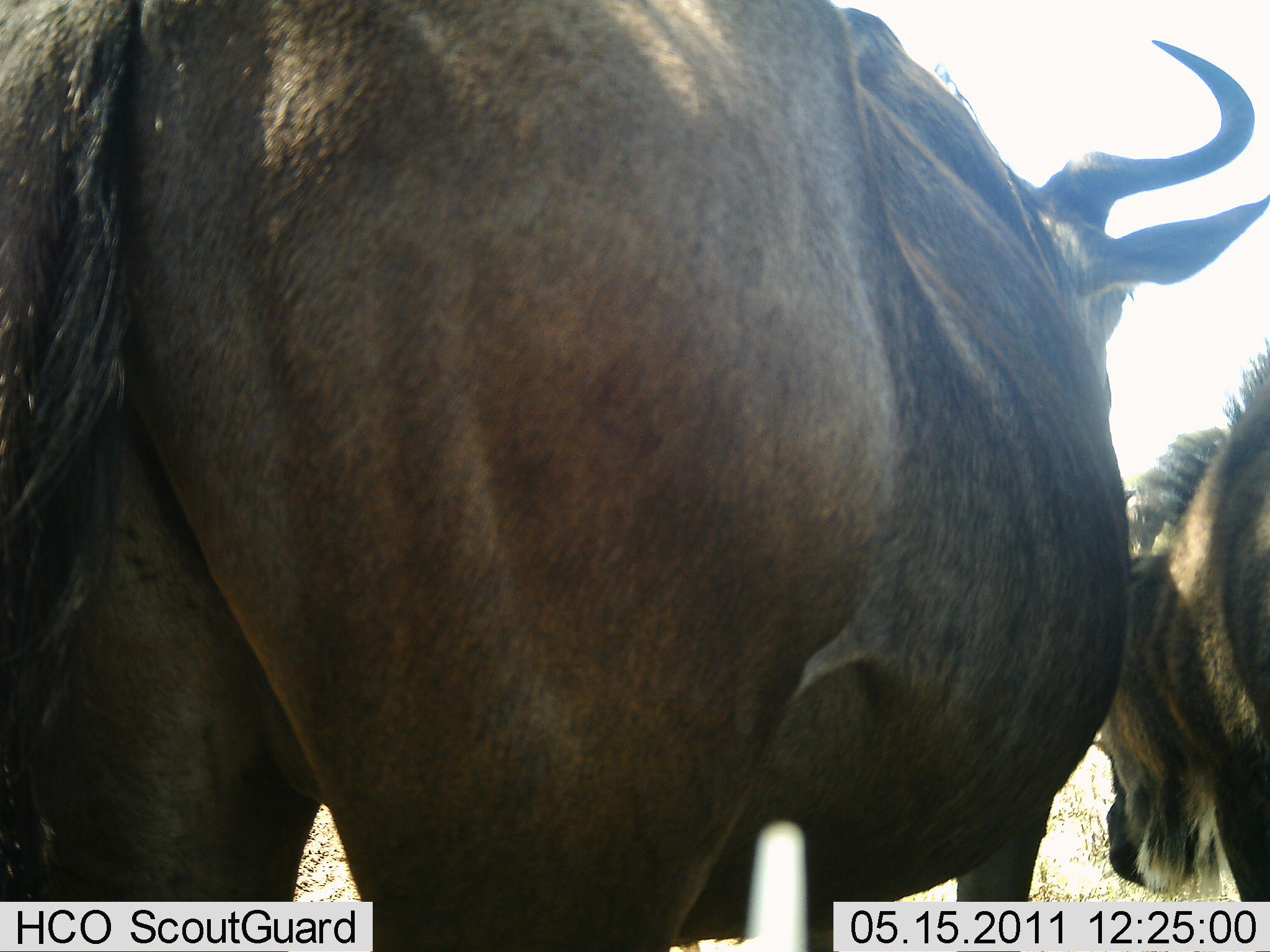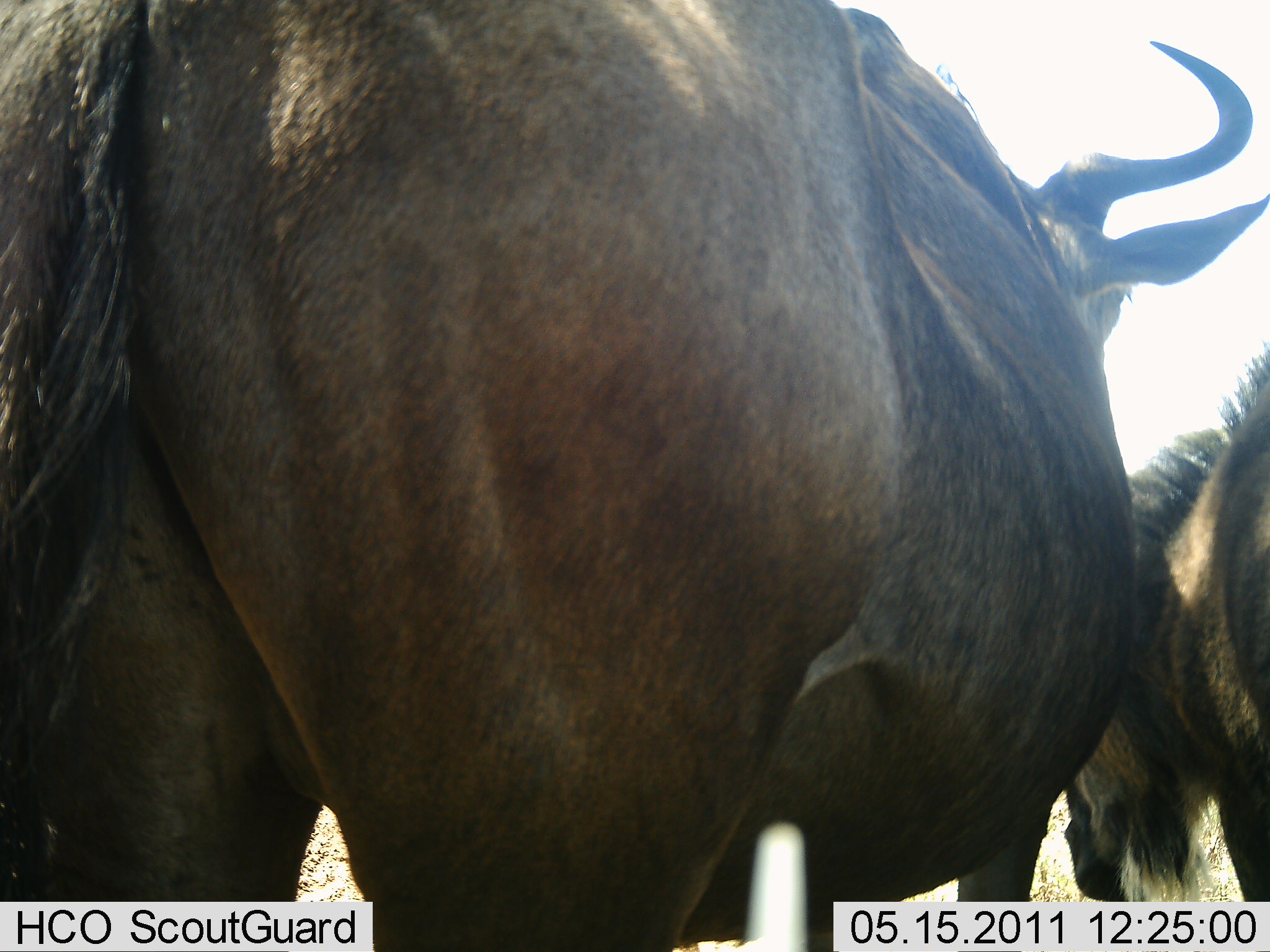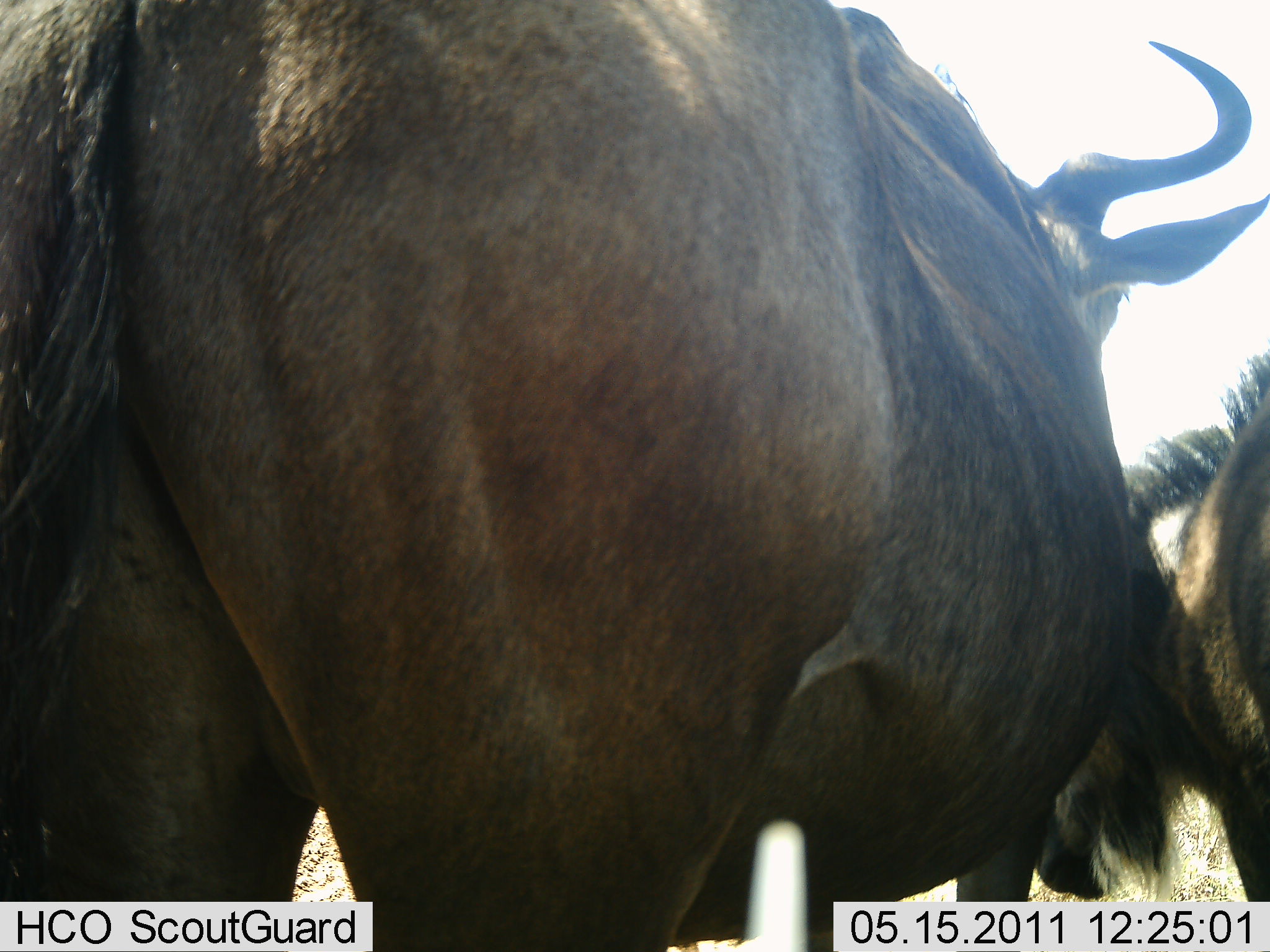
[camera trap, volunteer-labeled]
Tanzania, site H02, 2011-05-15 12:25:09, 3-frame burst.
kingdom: Animalia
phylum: Chordata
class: Mammalia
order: Artiodactyla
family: Bovidae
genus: Connochaetes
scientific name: Connochaetes taurinus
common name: blue wildebeest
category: wildebeest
Wildebeest (blue wildebeest) (Connochaetes taurinus), count 2. Behavior (volunteer vote fractions): standing 92%, resting 0%, moving 8%, interacting 17%. Young present (vote fraction): 0%. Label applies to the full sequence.